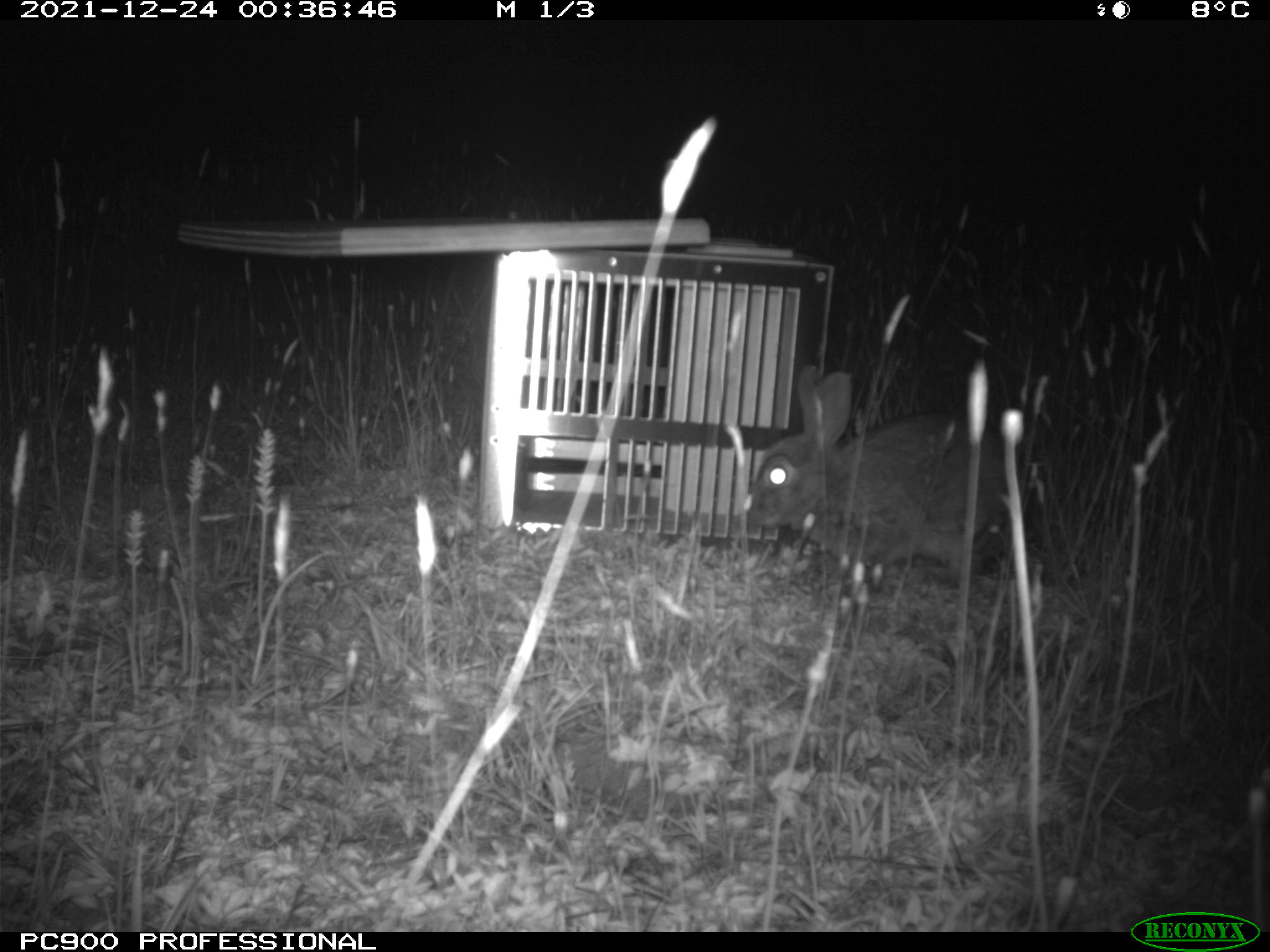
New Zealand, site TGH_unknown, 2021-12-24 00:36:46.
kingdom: Animalia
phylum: Chordata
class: Mammalia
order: Lagomorpha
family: Leporidae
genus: Oryctolagus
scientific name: Oryctolagus cuniculus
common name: european rabbit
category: rabbit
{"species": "rabbit (european rabbit) (Oryctolagus cuniculus)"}